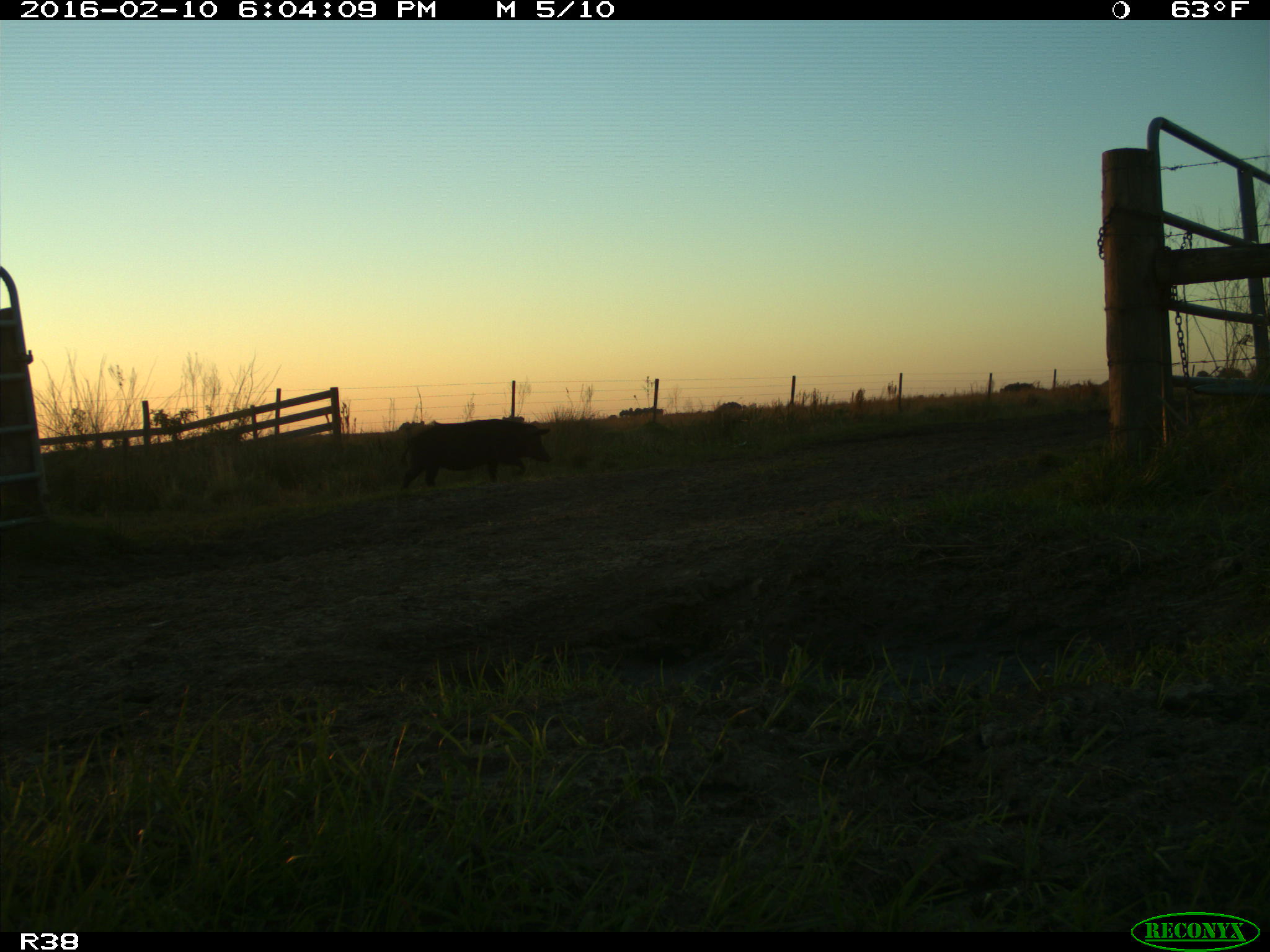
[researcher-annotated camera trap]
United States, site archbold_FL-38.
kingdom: Animalia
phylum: Chordata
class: Mammalia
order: Artiodactyla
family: Suidae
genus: Sus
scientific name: Sus scrofa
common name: wild boar